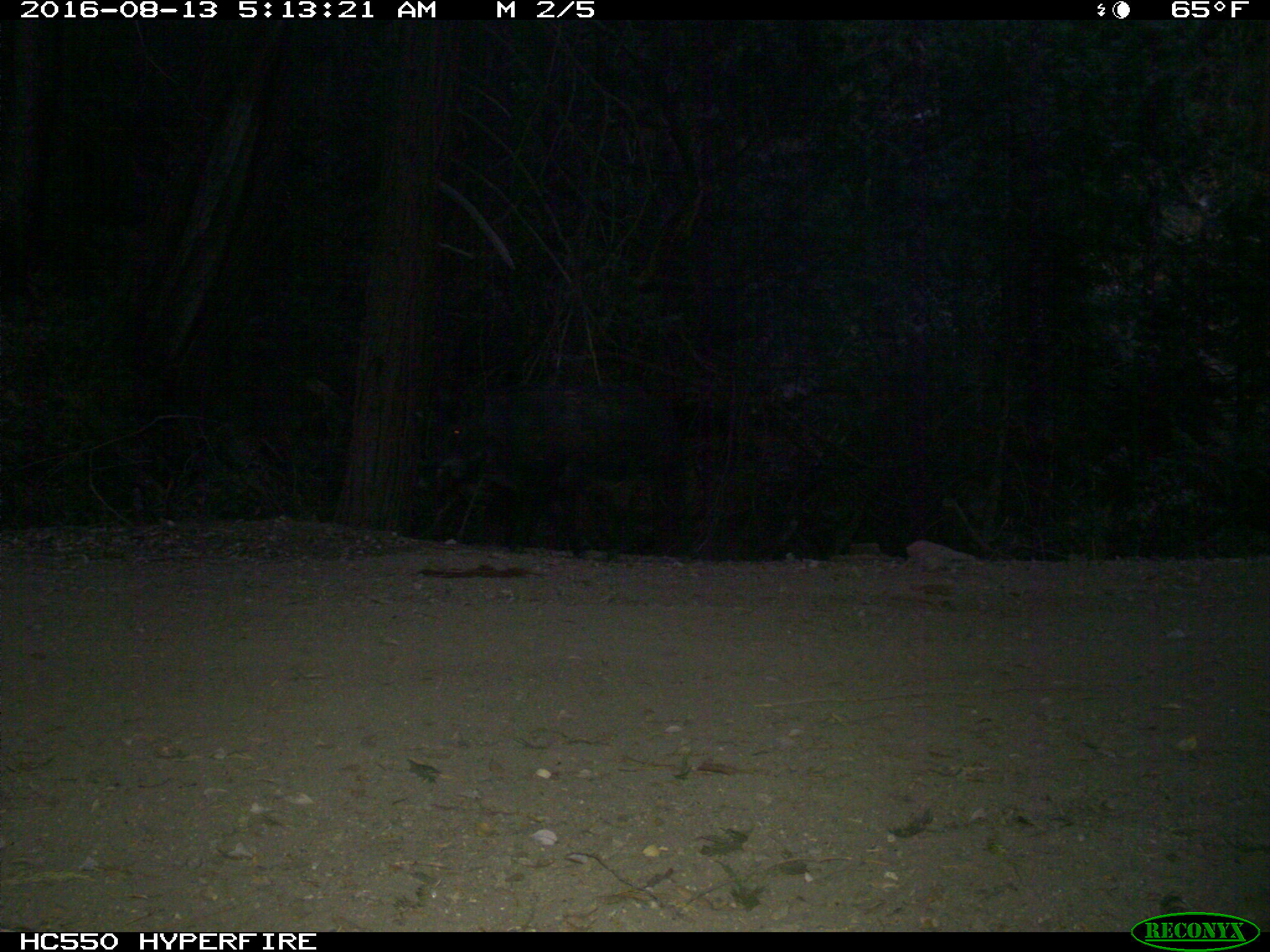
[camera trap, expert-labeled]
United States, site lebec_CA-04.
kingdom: Animalia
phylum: Chordata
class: Mammalia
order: Artiodactyla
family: Suidae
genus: Sus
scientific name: Sus scrofa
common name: wild boar